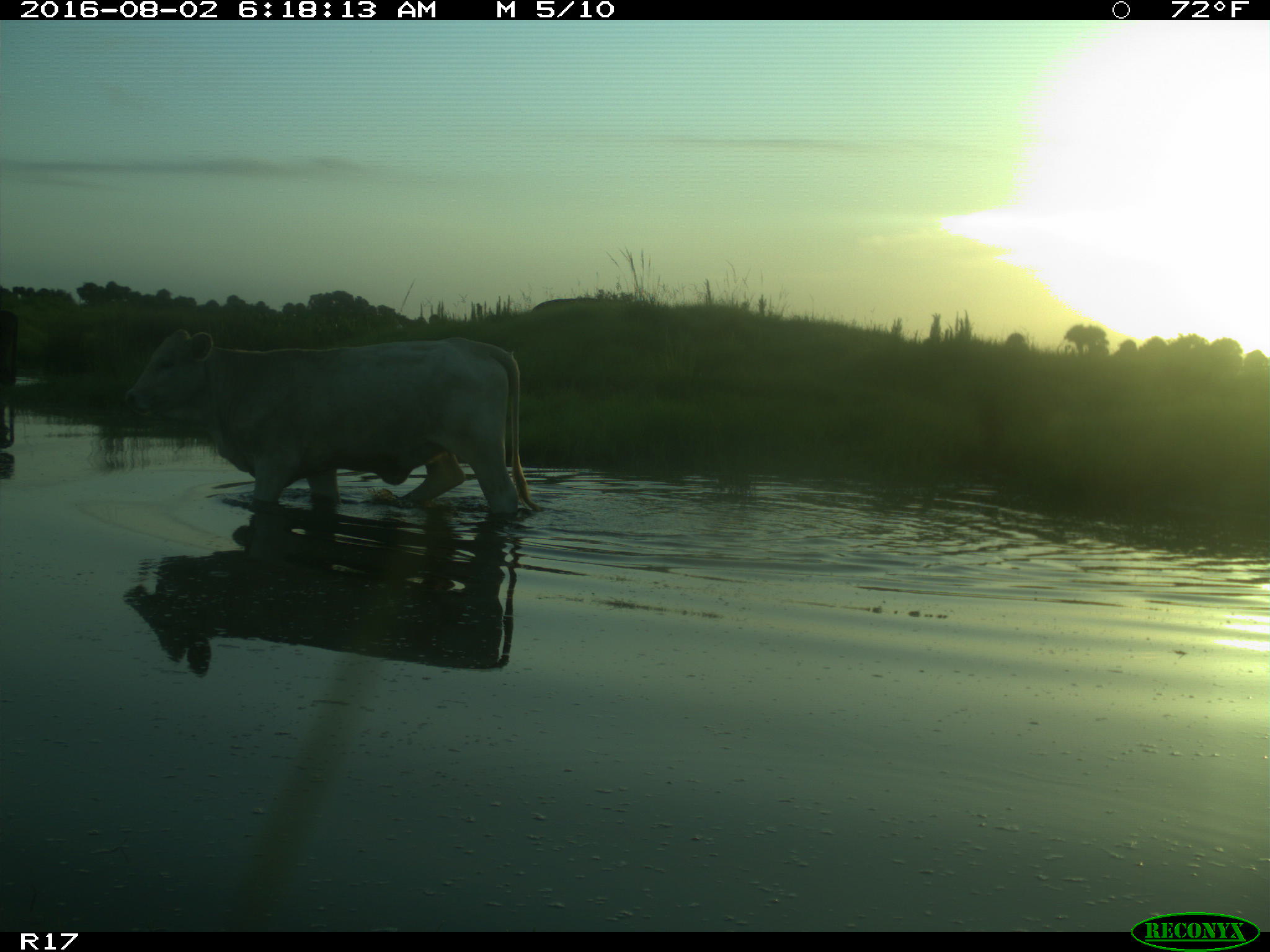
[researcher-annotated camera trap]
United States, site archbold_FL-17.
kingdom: Animalia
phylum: Chordata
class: Mammalia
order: Artiodactyla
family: Bovidae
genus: Bos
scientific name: Bos taurus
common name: domestic cow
Bos taurus (domestic cow).